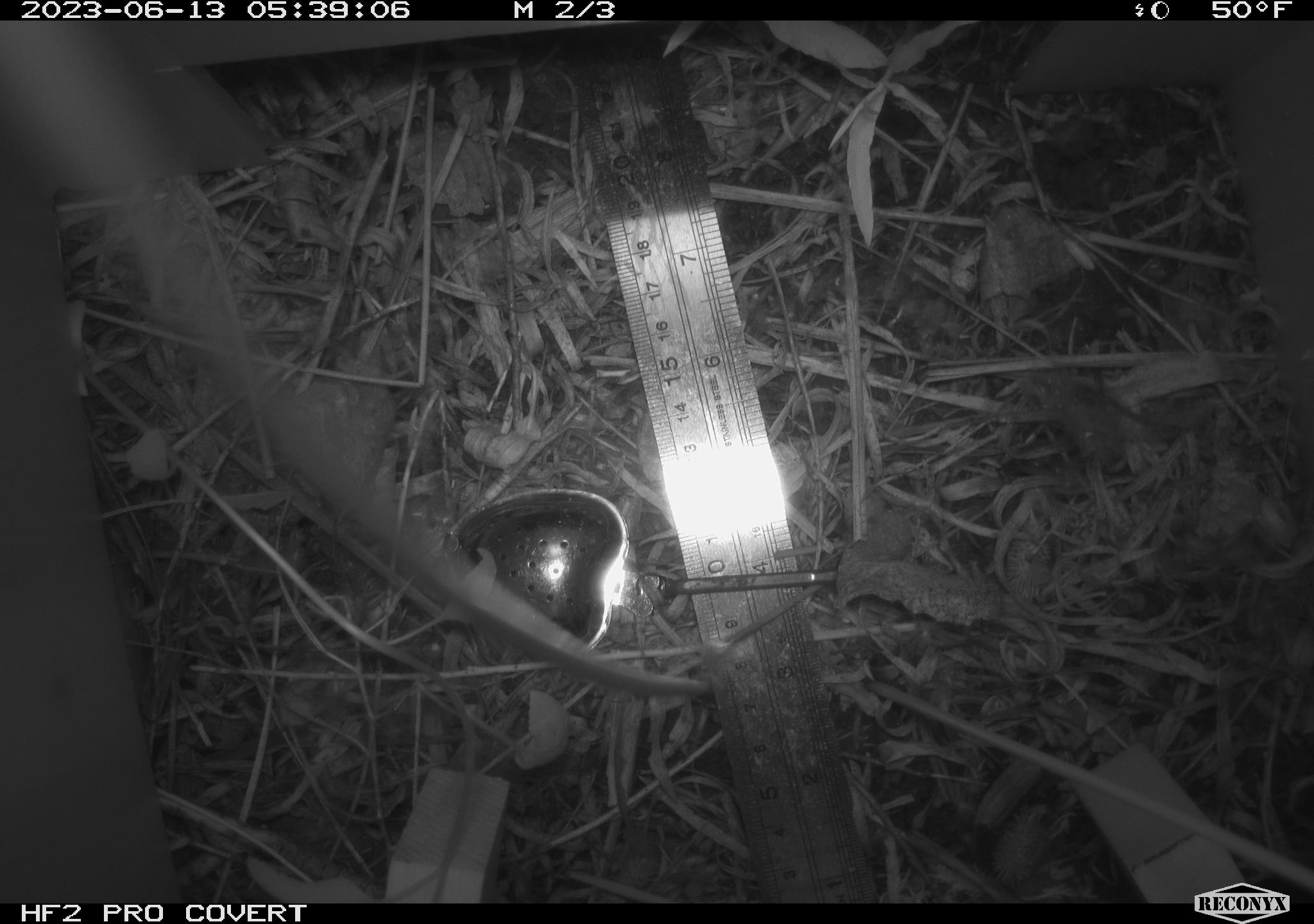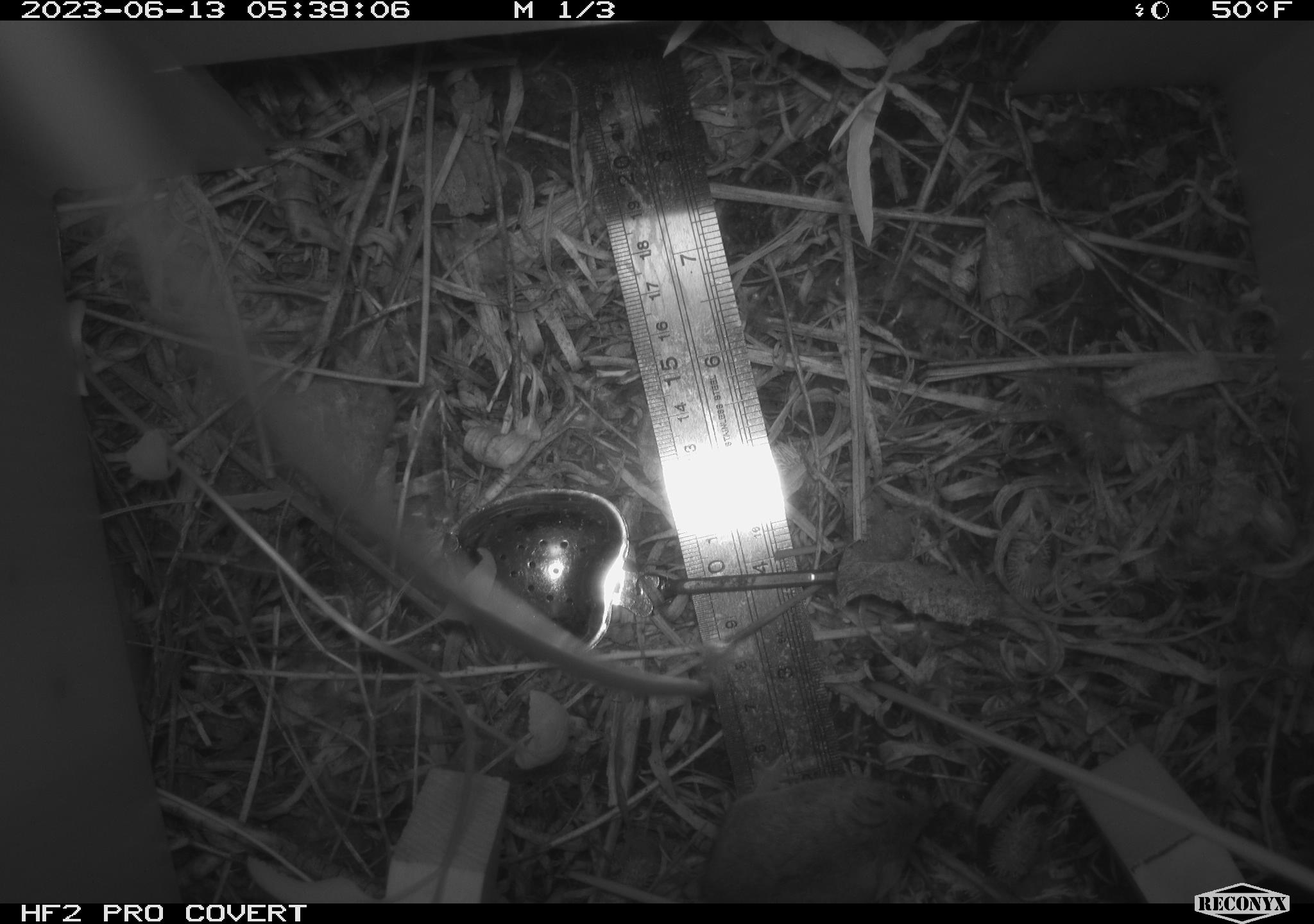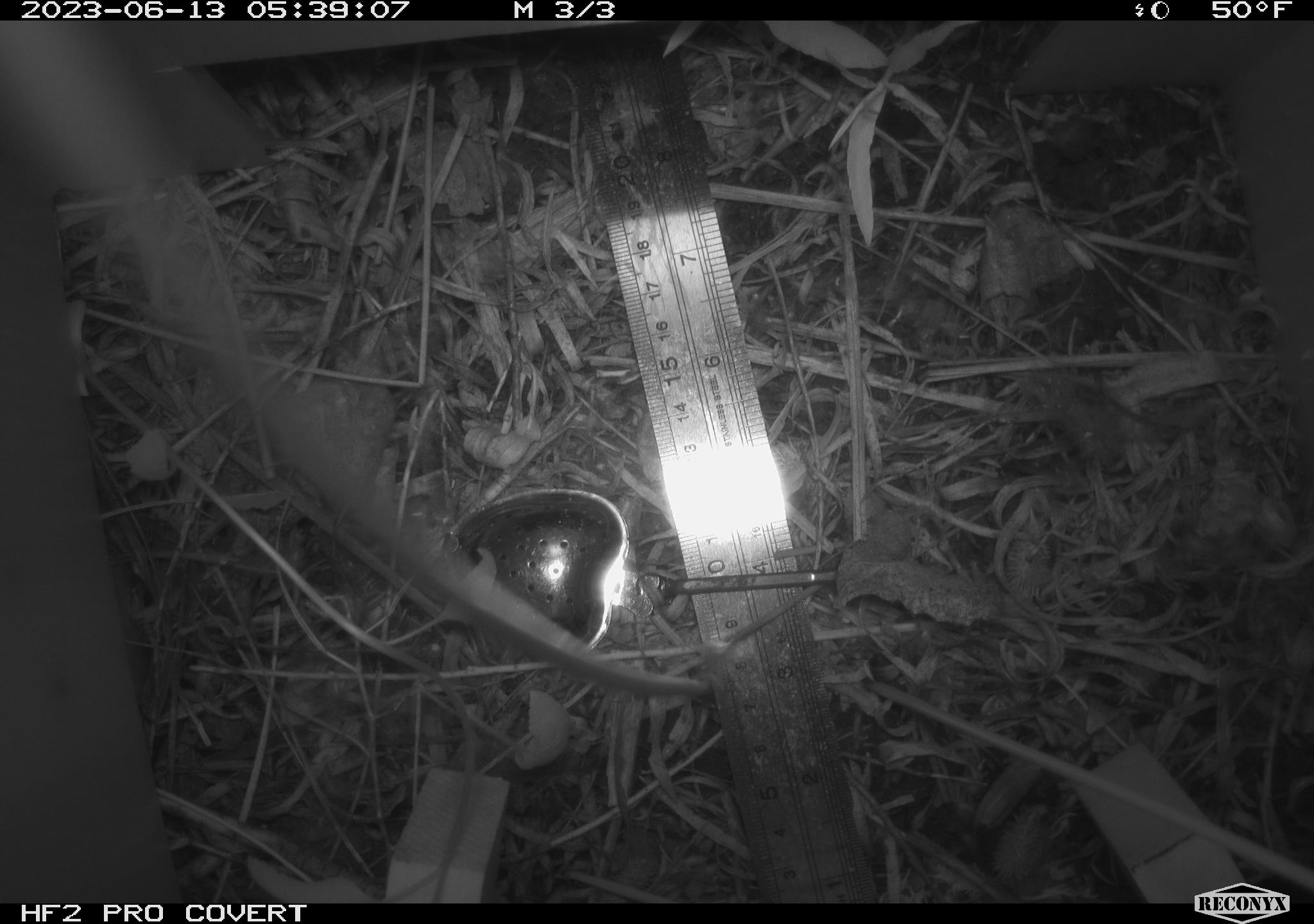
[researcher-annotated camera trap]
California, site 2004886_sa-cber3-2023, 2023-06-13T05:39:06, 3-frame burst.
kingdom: Animalia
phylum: Chordata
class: Mammalia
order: Rodentia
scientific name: Rodentia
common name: mouse species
Mouse species (Rodentia).